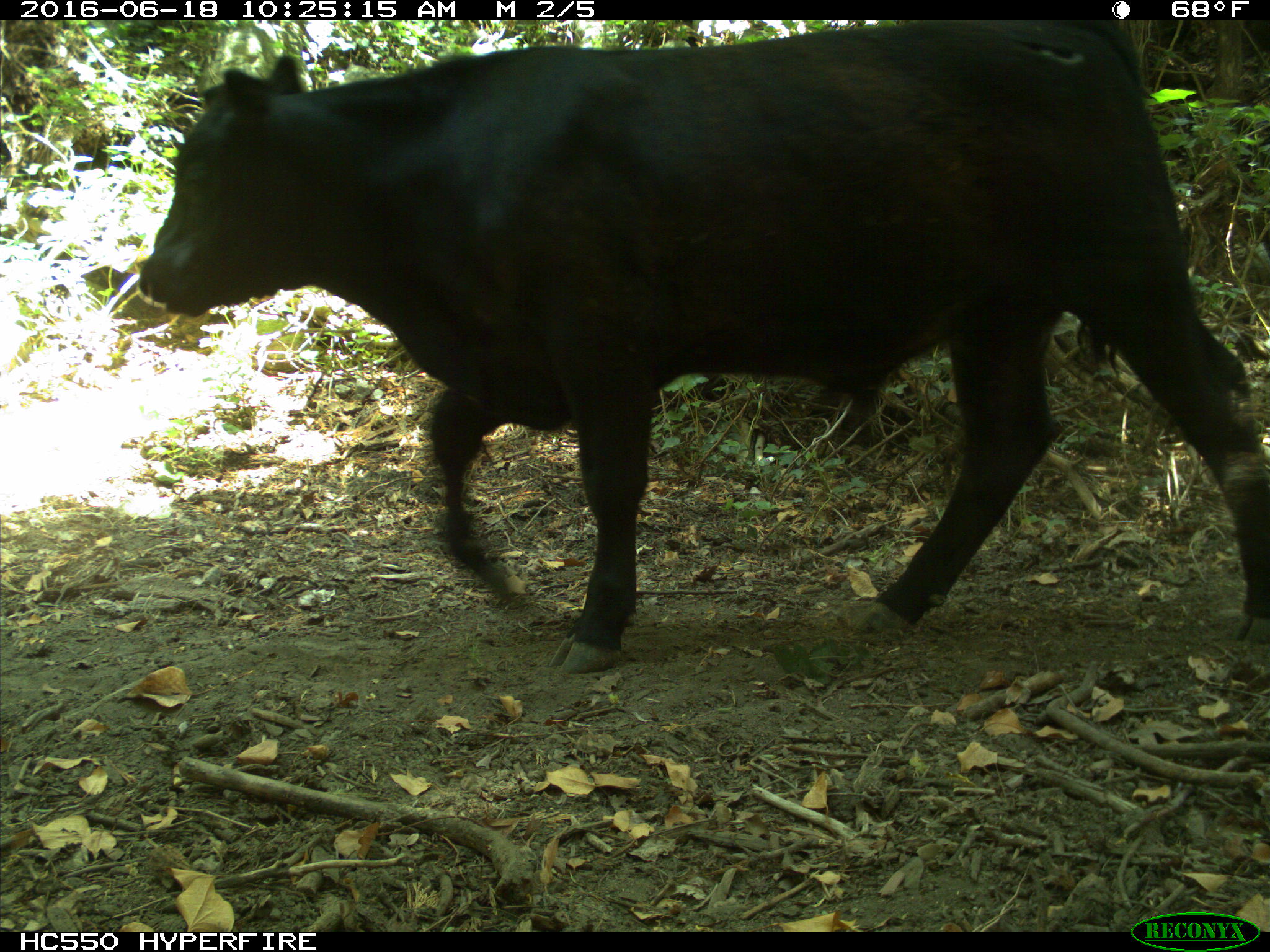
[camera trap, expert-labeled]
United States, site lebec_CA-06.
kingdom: Animalia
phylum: Chordata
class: Mammalia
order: Artiodactyla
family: Bovidae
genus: Bos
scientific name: Bos taurus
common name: domestic cow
Bos taurus (domestic cow).